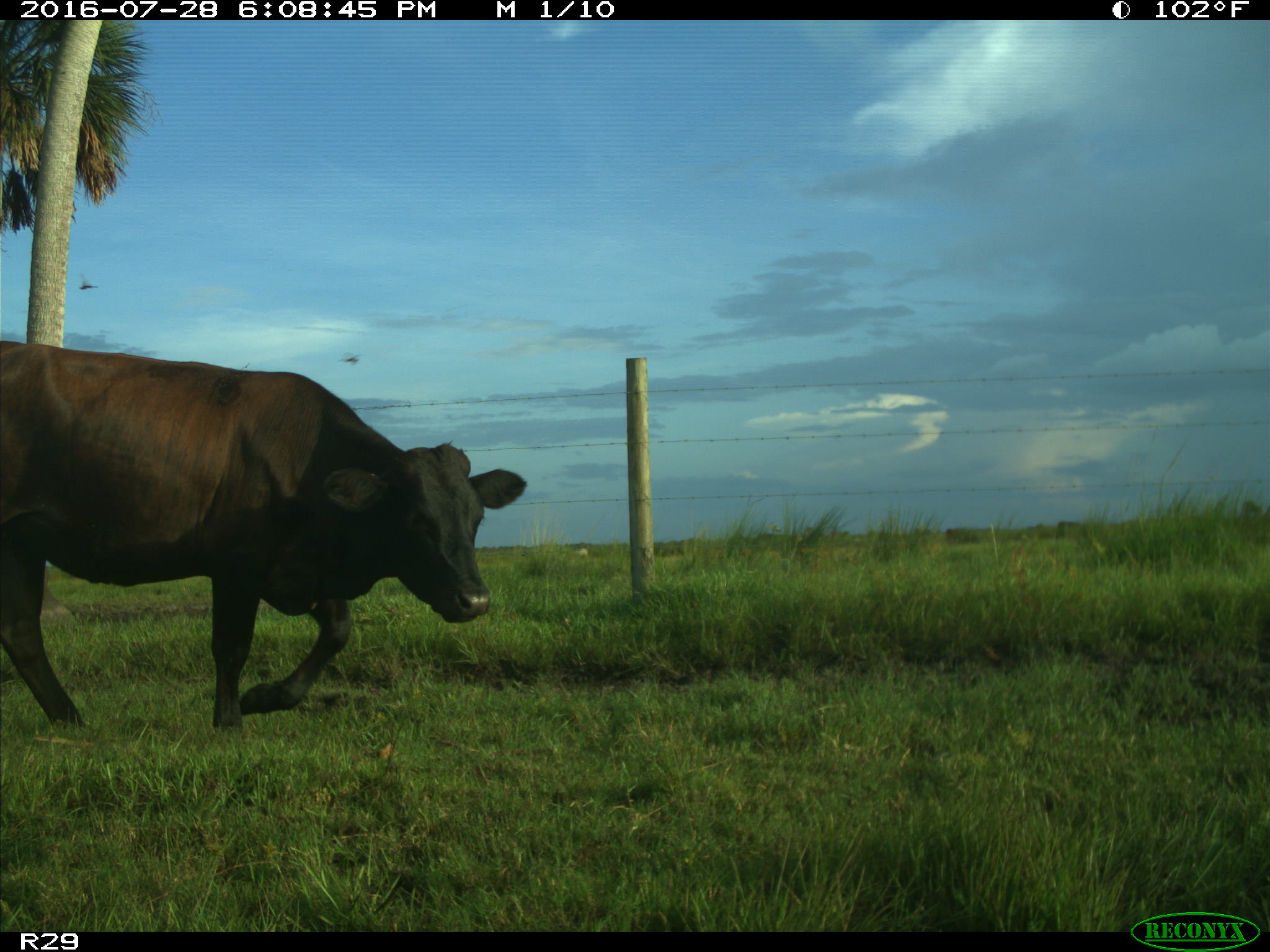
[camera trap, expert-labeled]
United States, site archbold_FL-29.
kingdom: Animalia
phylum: Chordata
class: Mammalia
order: Artiodactyla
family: Bovidae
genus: Bos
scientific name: Bos taurus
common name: domestic cow